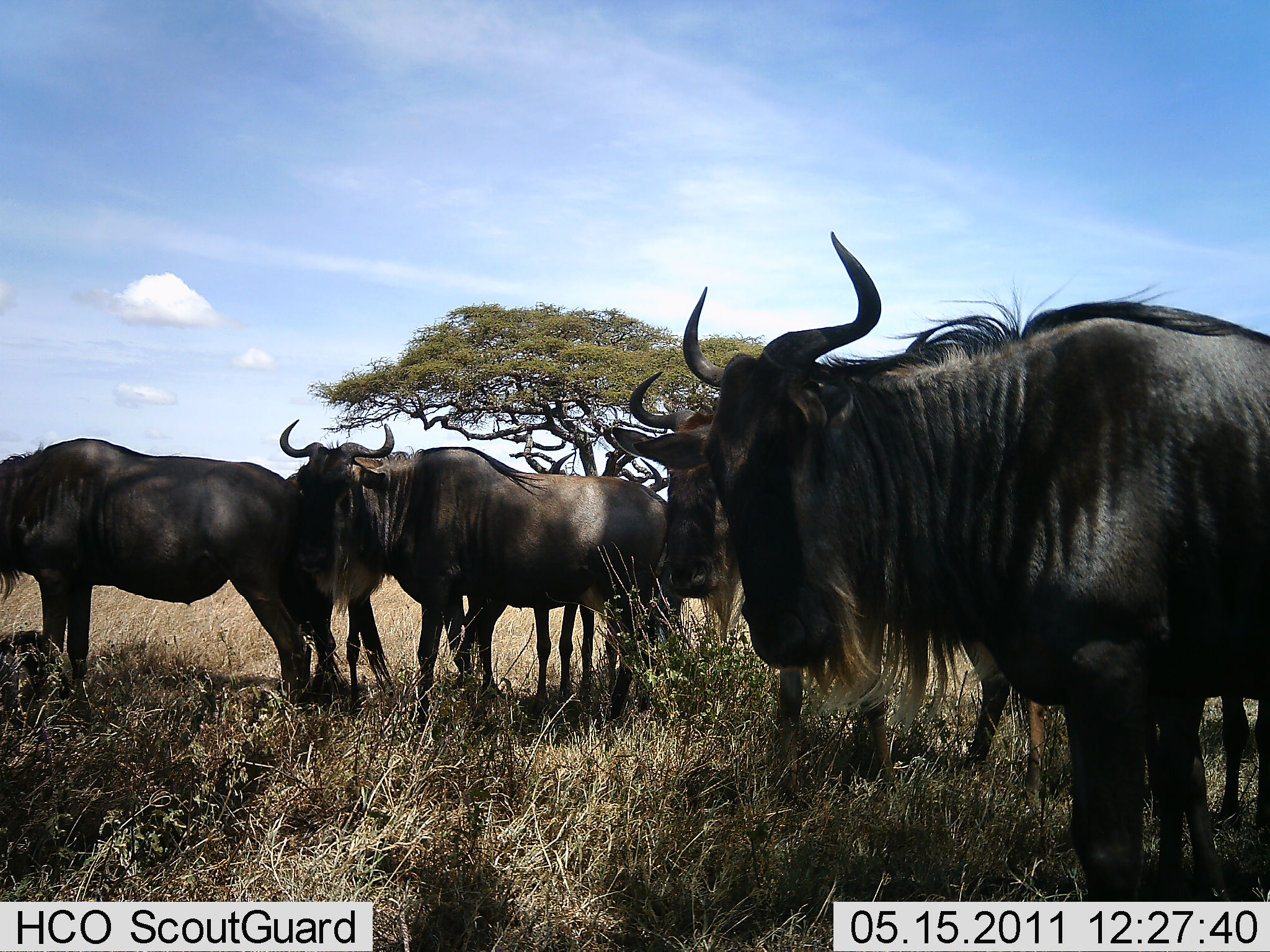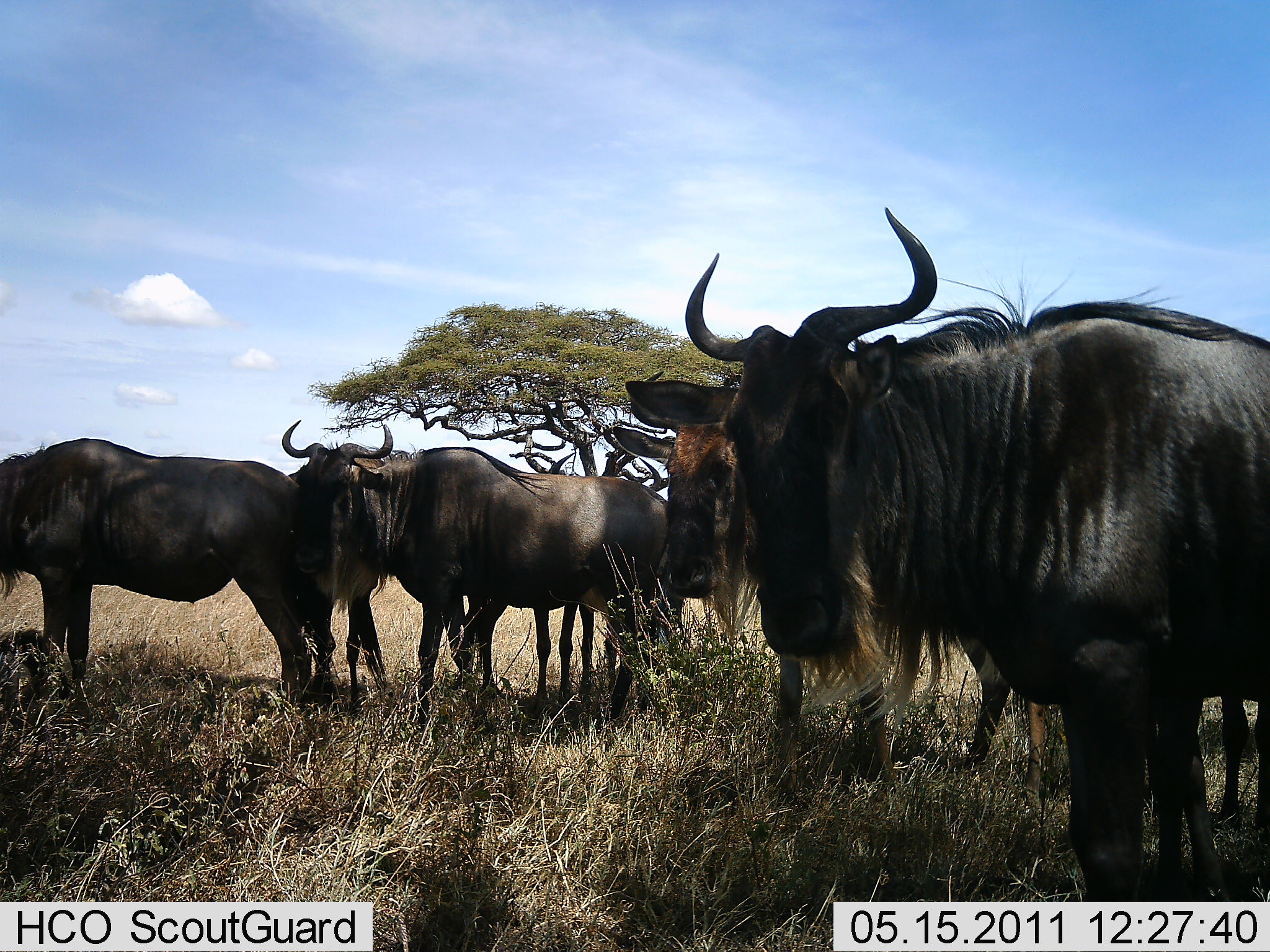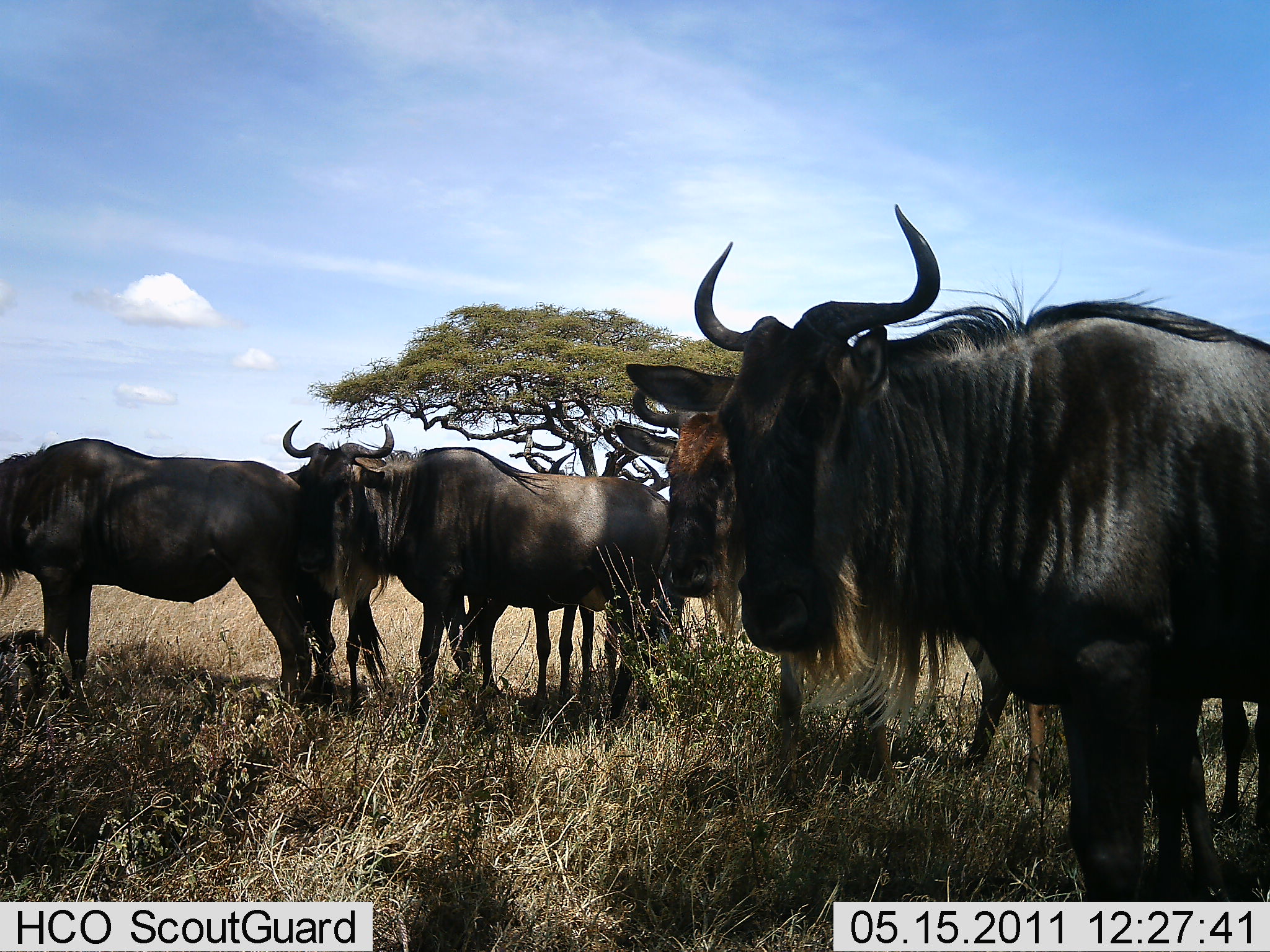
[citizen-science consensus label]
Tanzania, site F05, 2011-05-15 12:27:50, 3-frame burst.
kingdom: Animalia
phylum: Chordata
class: Mammalia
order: Artiodactyla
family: Bovidae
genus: Connochaetes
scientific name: Connochaetes taurinus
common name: blue wildebeest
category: wildebeest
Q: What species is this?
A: Wildebeest (blue wildebeest) (Connochaetes taurinus).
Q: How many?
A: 5.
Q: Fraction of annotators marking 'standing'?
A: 100%.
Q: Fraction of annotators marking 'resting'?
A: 9%.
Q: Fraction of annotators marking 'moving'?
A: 0%.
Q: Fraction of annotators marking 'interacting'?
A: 0%.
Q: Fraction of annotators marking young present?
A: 9%.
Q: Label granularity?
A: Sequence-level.